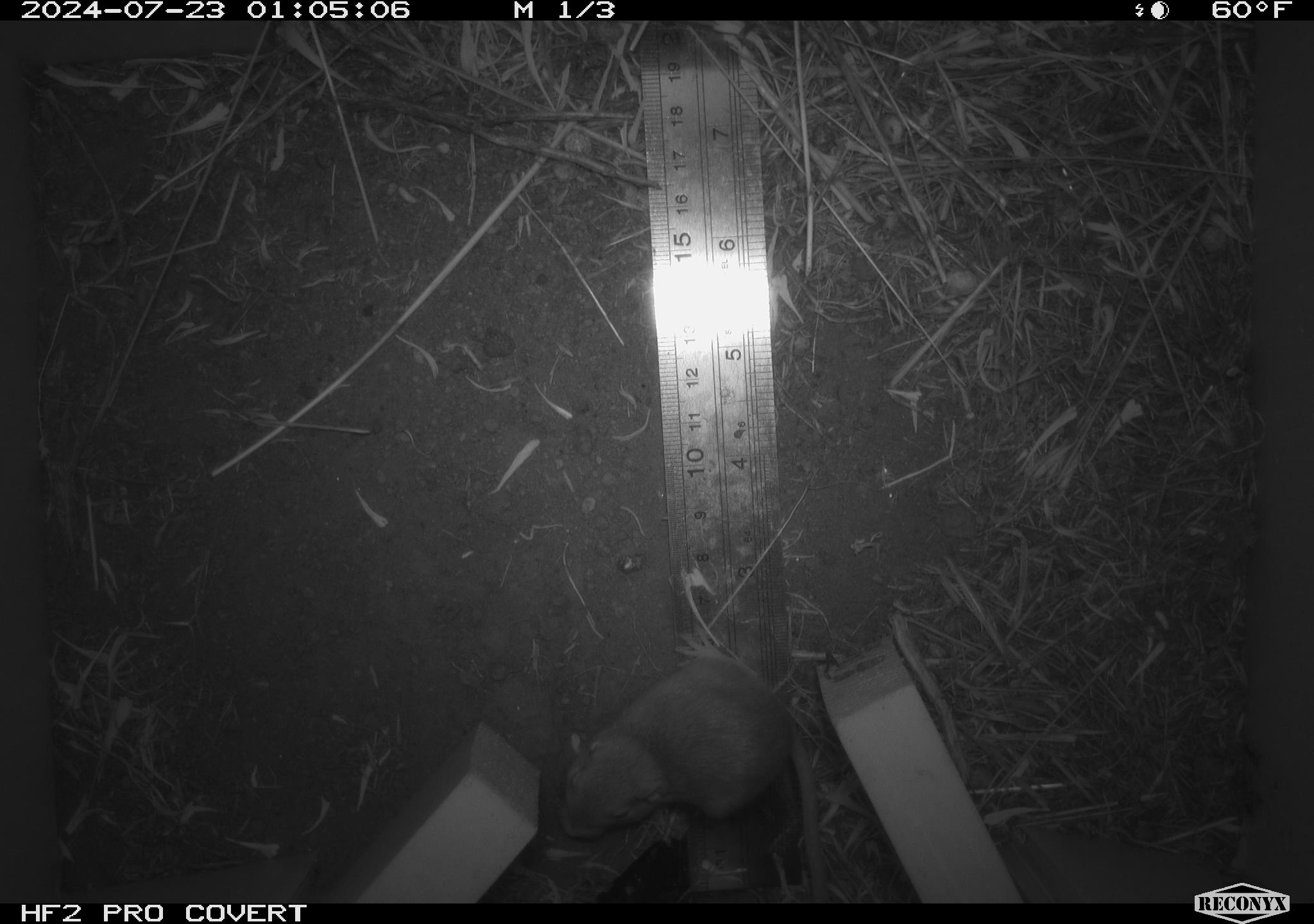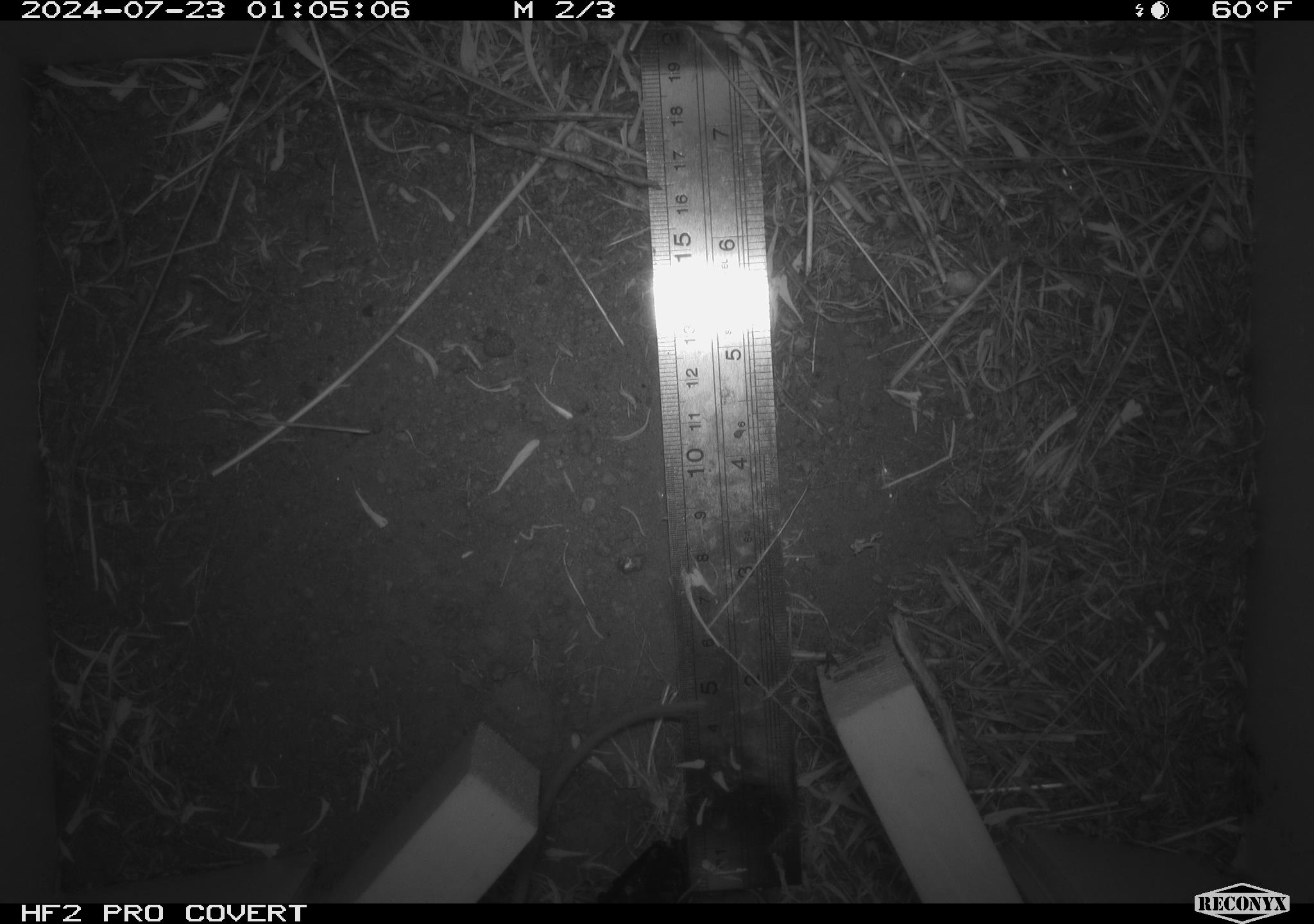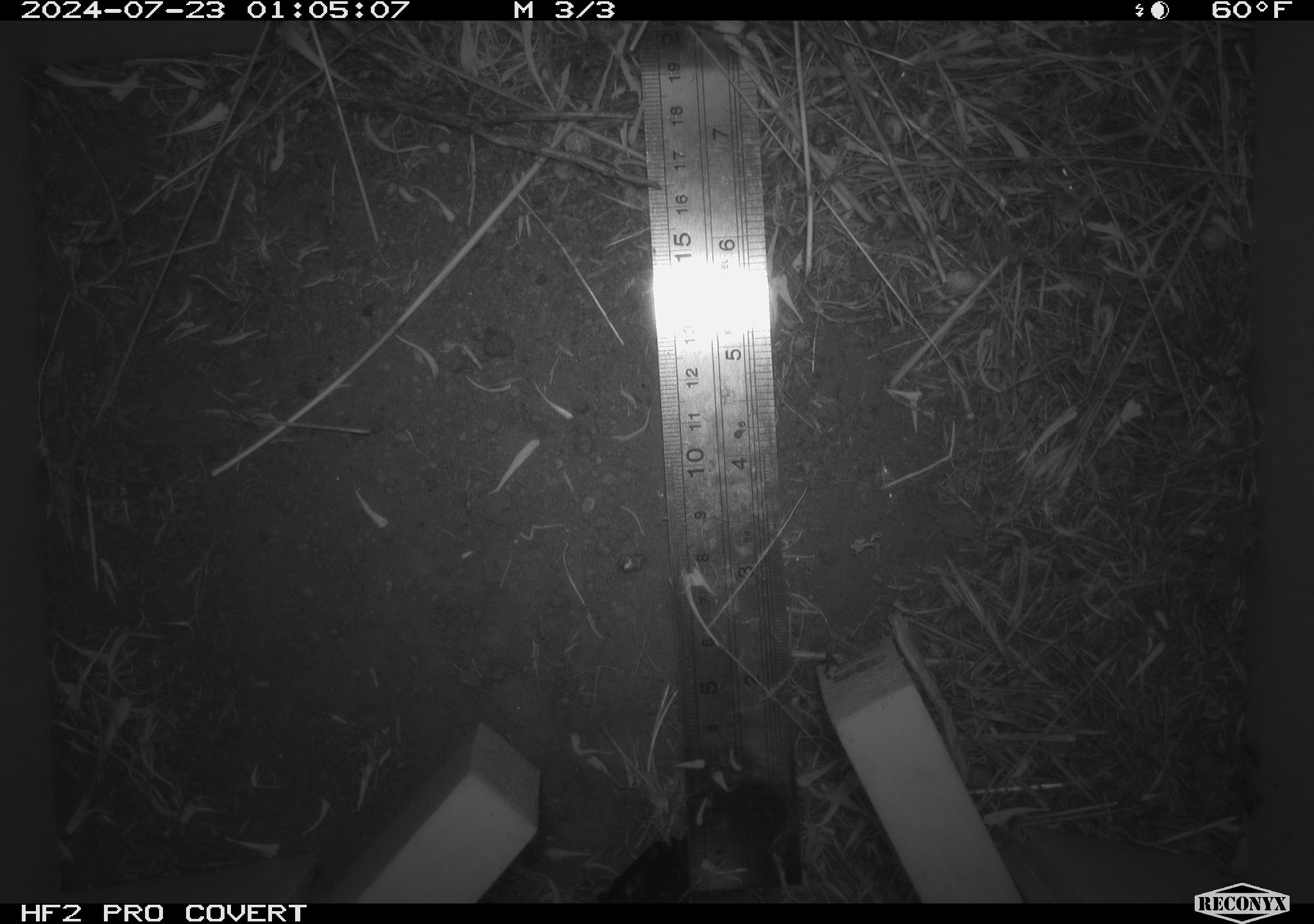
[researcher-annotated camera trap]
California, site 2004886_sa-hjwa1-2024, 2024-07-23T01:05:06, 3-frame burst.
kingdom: Animalia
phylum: Chordata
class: Mammalia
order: Rodentia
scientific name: Rodentia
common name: rodent